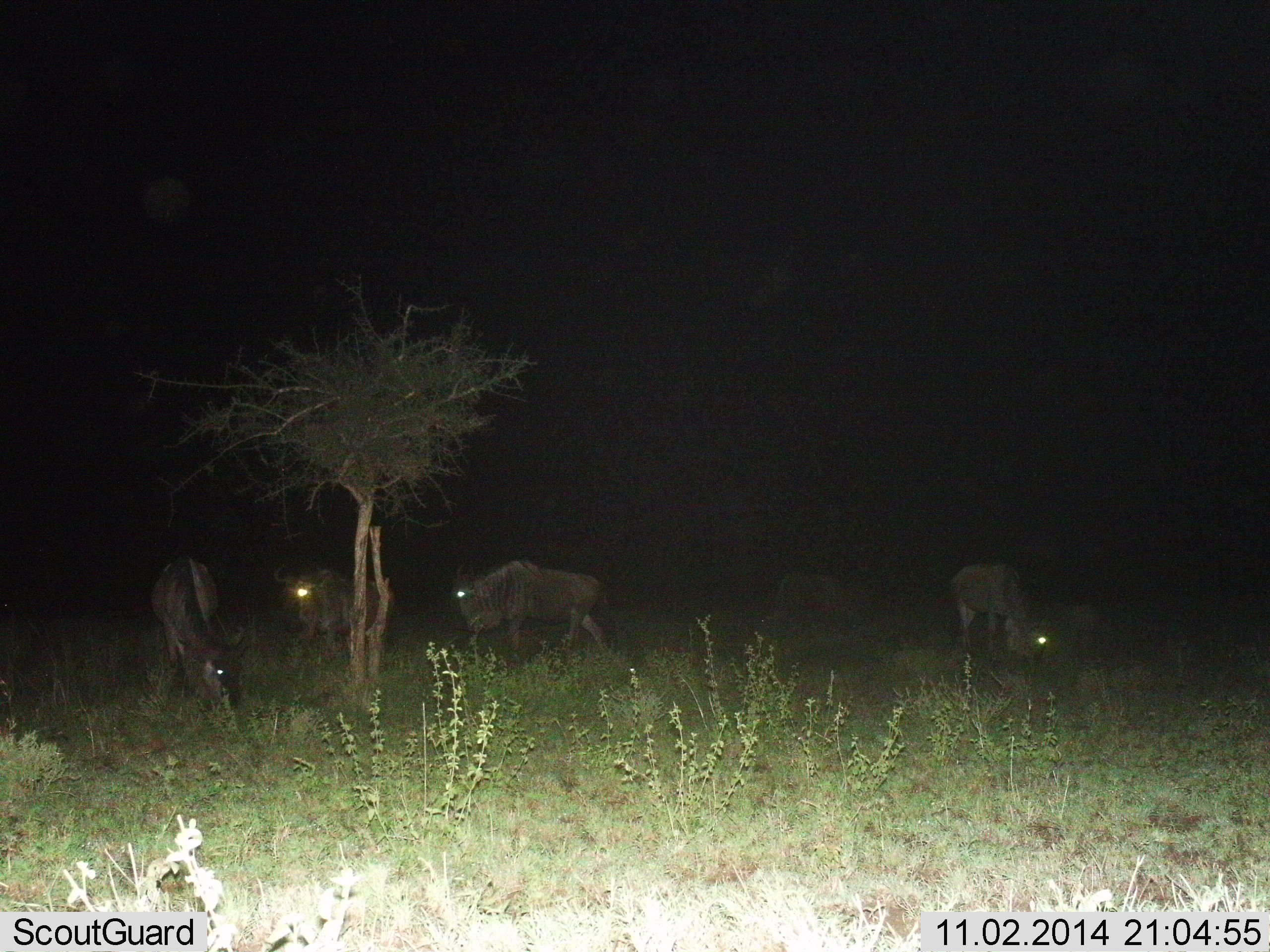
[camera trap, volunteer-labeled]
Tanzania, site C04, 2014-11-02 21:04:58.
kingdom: Animalia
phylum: Chordata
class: Mammalia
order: Artiodactyla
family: Bovidae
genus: Connochaetes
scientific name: Connochaetes taurinus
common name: blue wildebeest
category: wildebeest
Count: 4.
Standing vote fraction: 50%.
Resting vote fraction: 0%.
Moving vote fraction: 30%.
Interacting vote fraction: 0%.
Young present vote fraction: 0%.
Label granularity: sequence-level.